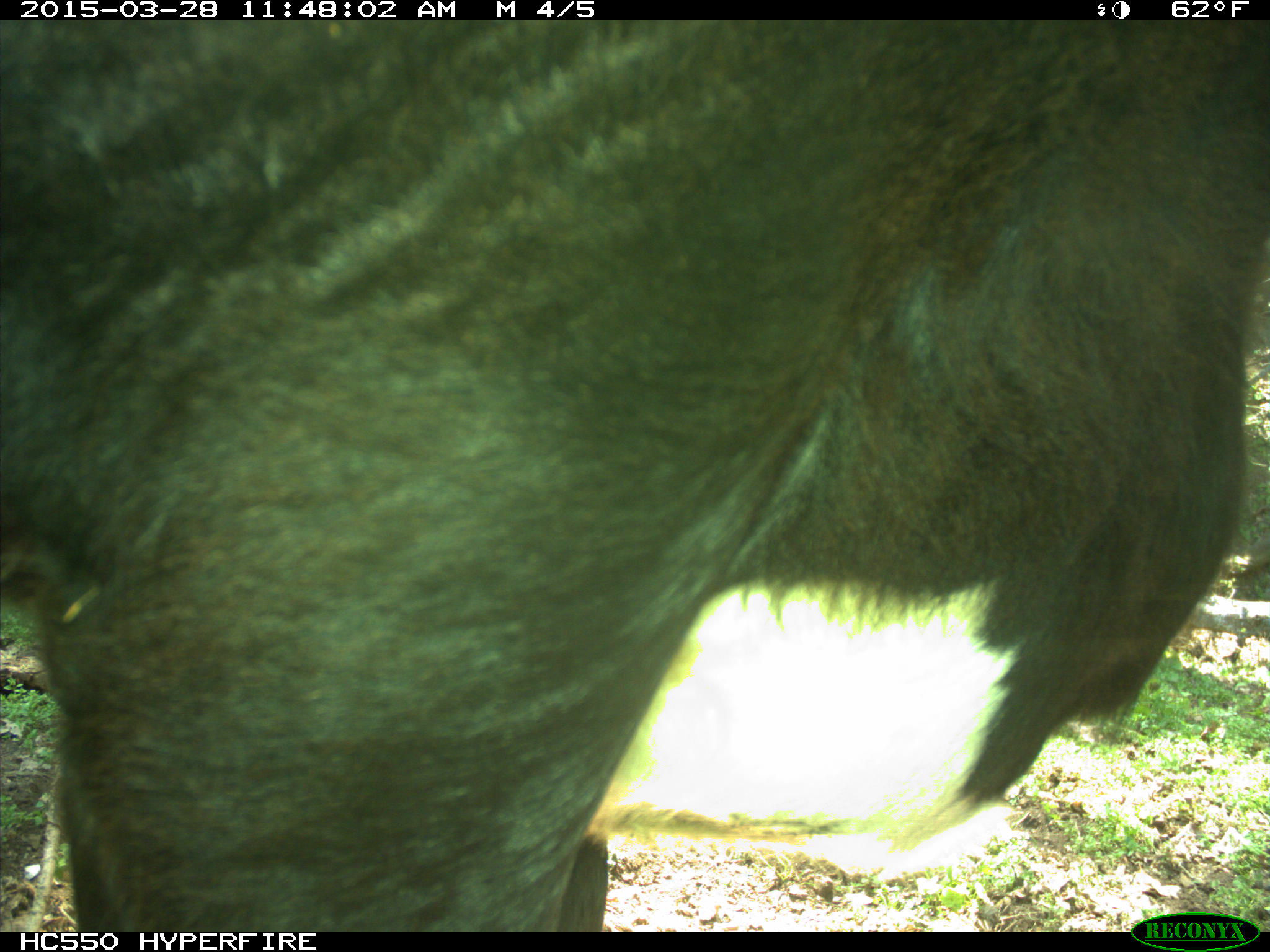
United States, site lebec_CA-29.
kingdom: Animalia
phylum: Chordata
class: Mammalia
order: Artiodactyla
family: Bovidae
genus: Bos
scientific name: Bos taurus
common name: domestic cow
Bos taurus (domestic cow).